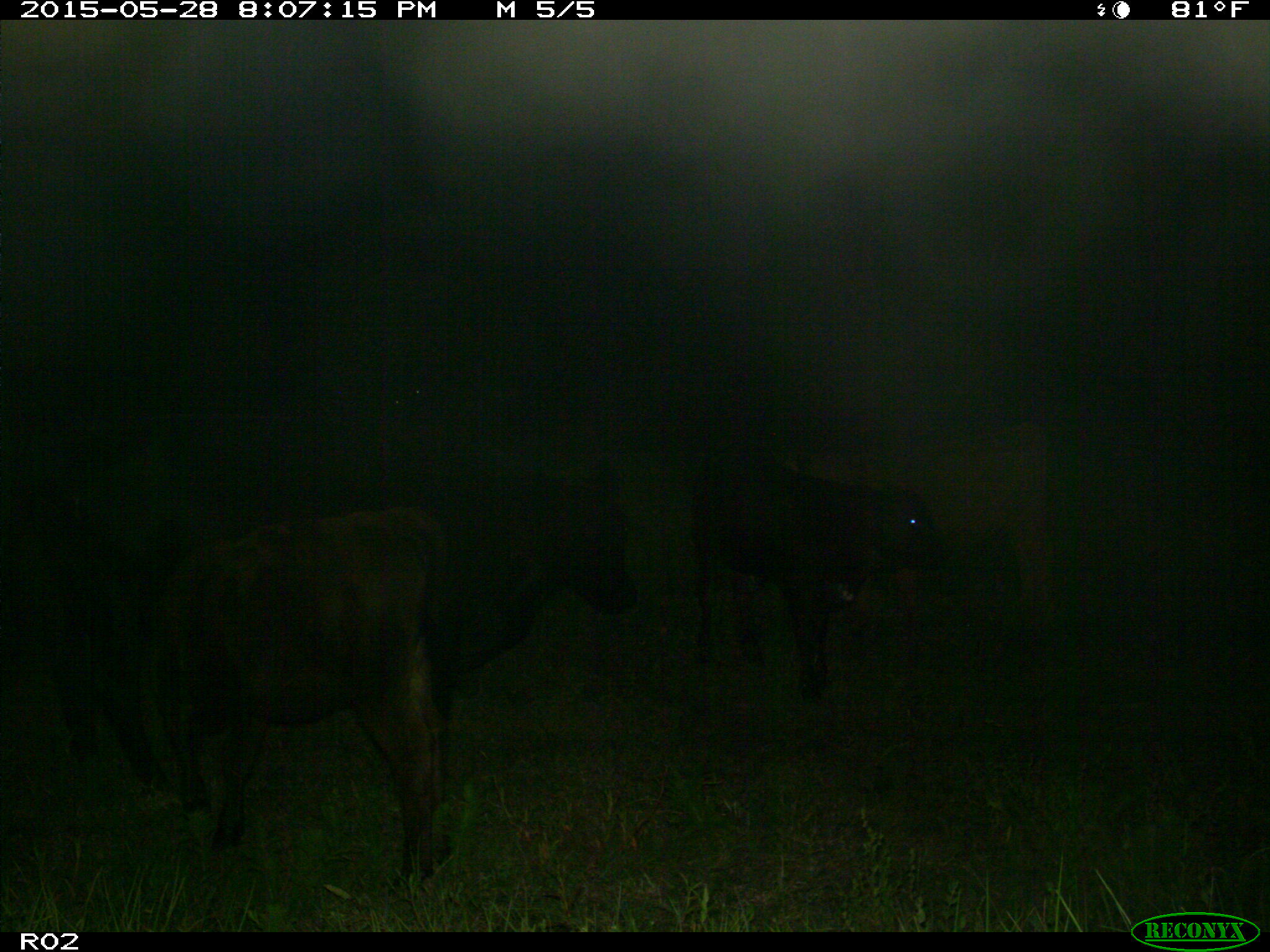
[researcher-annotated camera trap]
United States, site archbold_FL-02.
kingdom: Animalia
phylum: Chordata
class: Mammalia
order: Artiodactyla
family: Bovidae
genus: Bos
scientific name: Bos taurus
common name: domestic cow